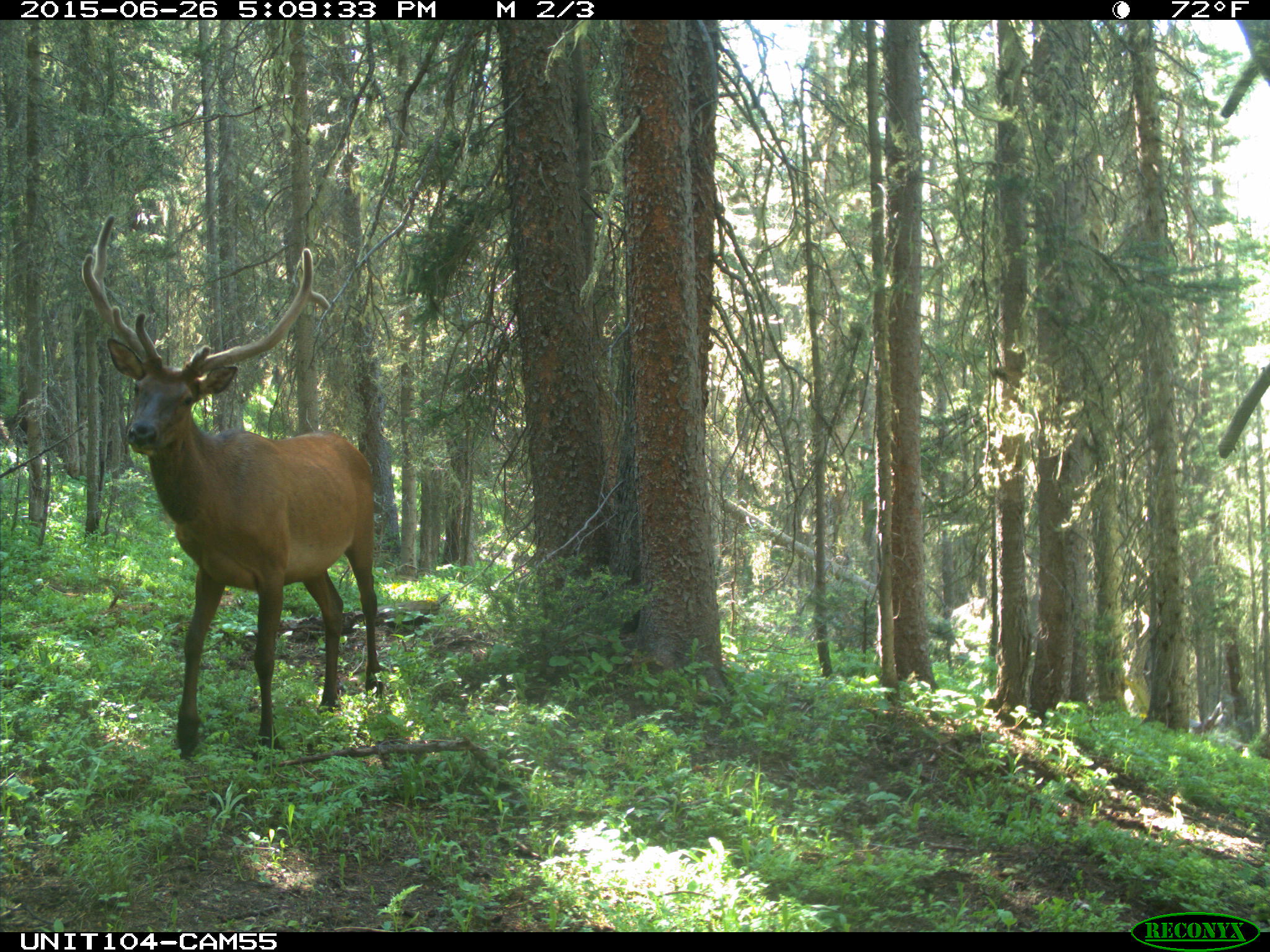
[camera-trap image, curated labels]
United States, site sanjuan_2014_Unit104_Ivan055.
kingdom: Animalia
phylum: Chordata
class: Mammalia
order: Artiodactyla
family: Cervidae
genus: Cervus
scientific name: Cervus elaphus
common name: red deer